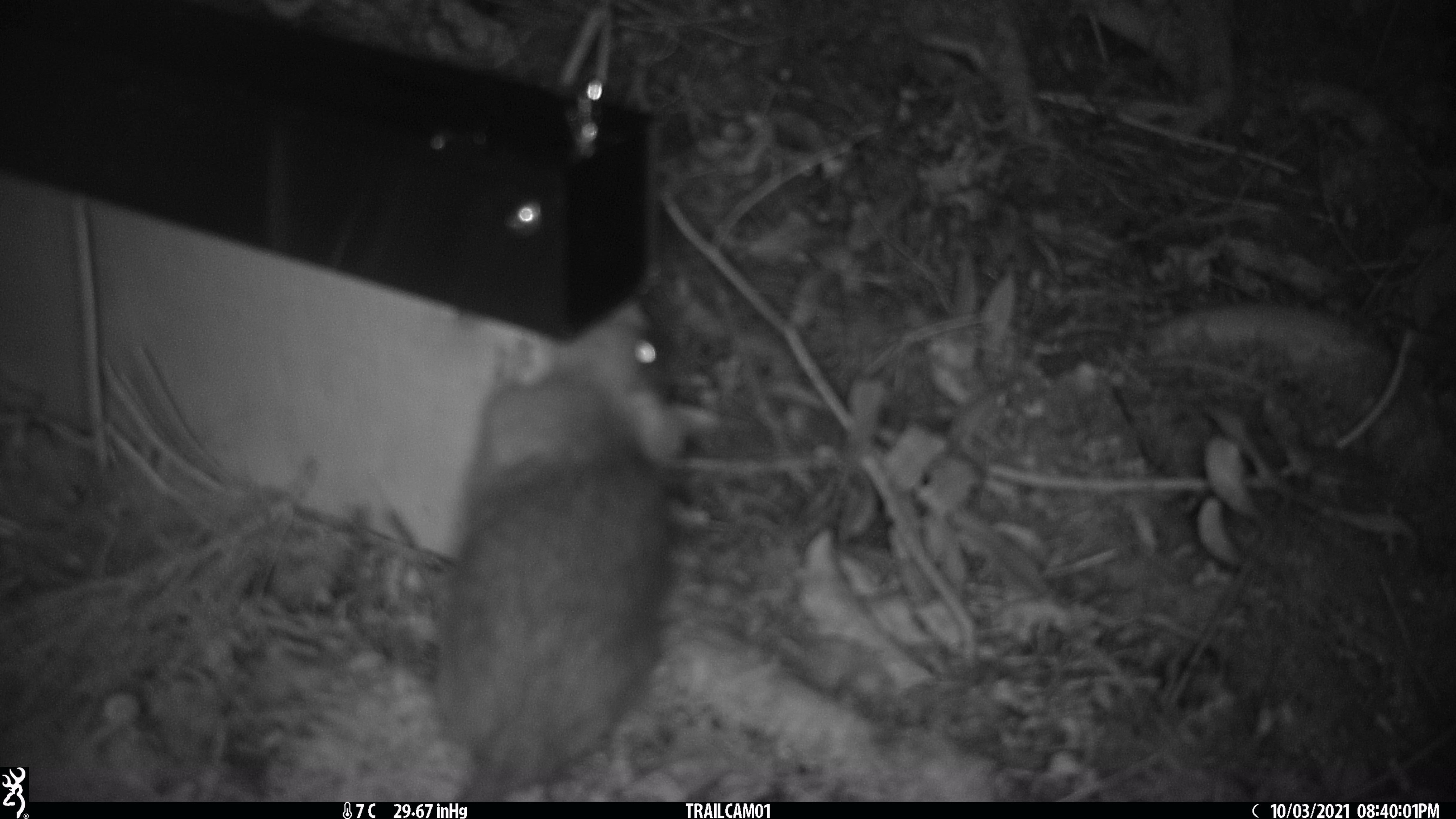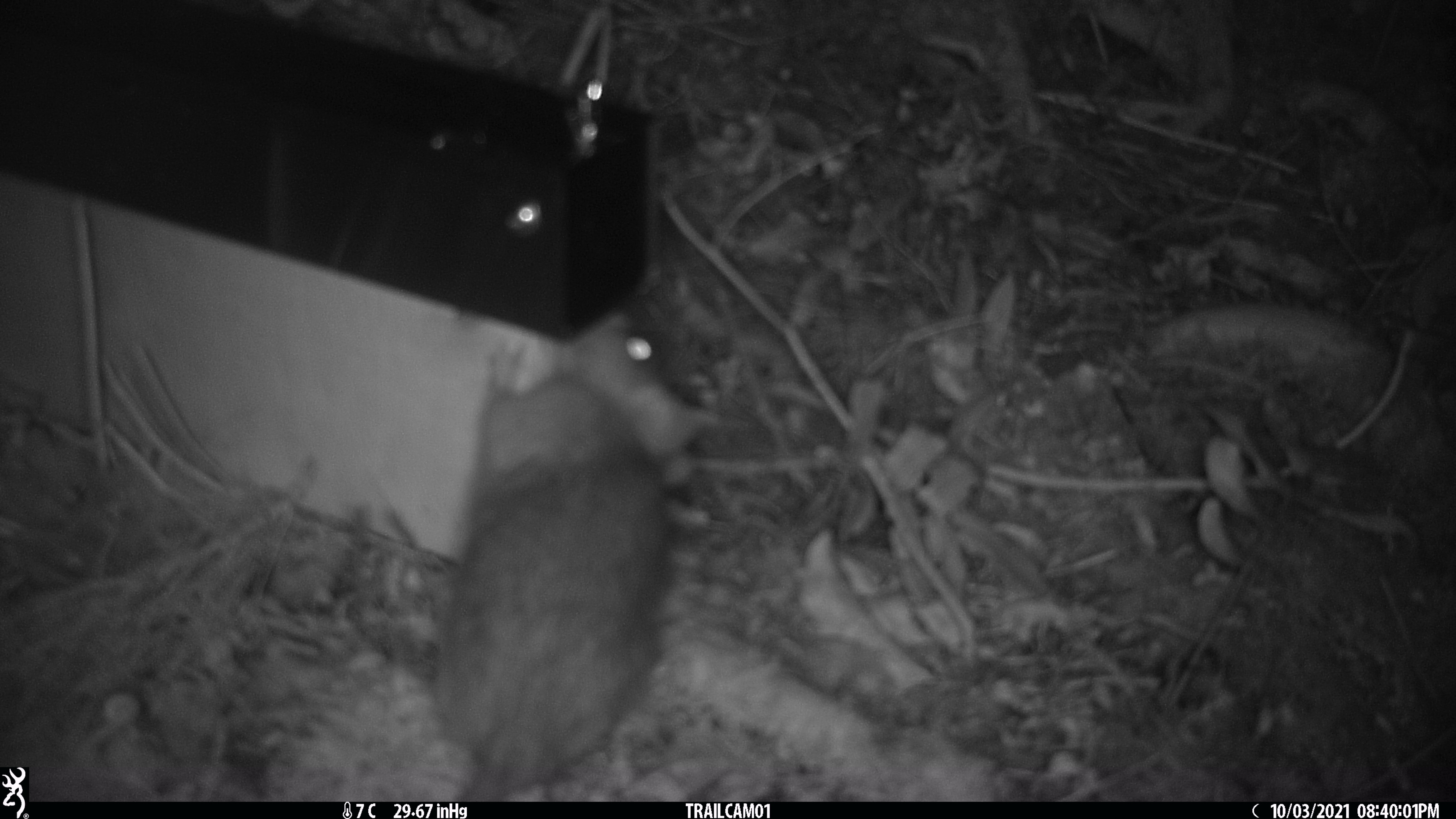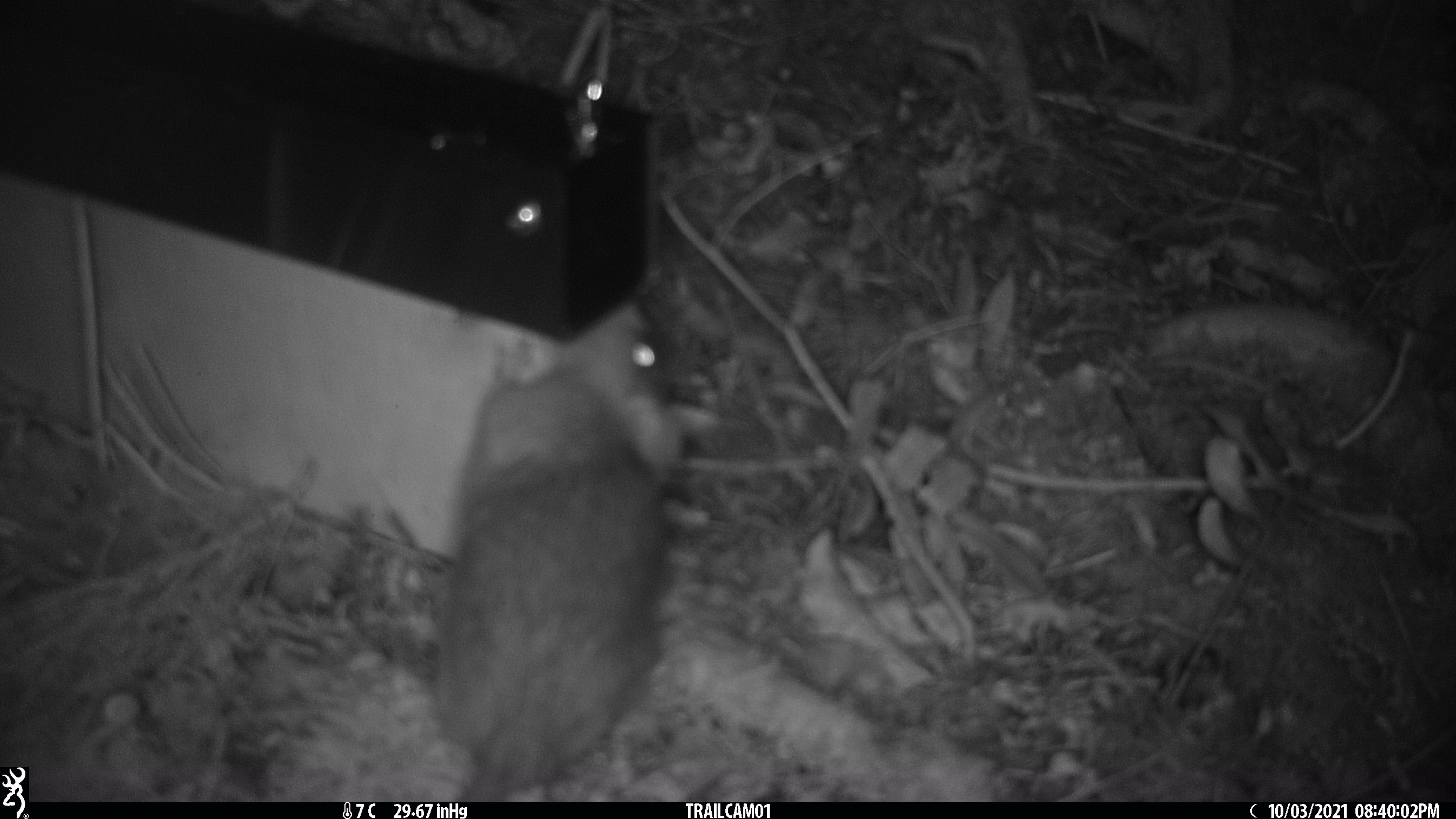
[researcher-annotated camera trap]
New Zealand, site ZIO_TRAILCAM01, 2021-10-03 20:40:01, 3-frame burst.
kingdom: Animalia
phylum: Chordata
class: Mammalia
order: Rodentia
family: Muridae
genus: Rattus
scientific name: Rattus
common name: rat